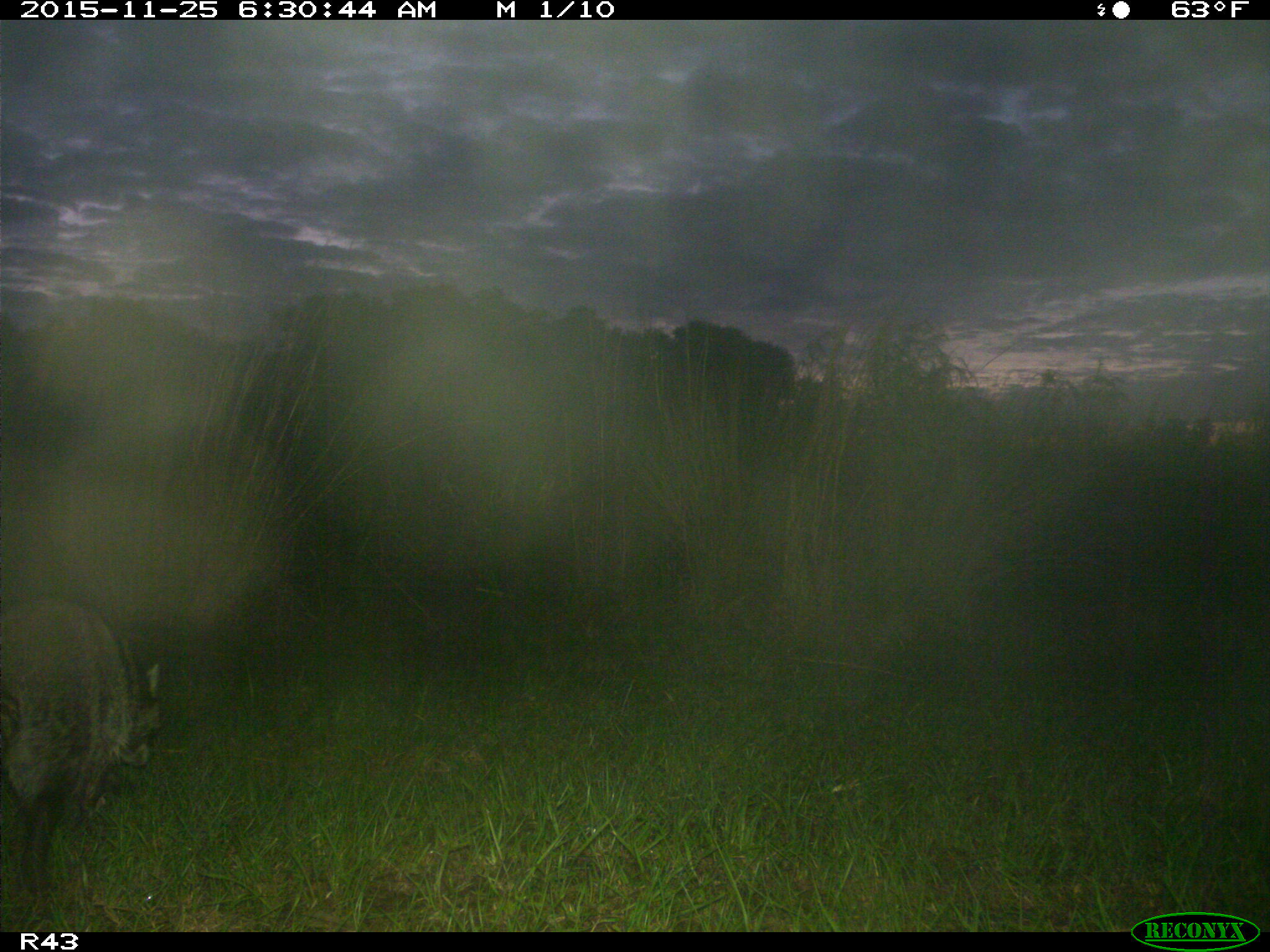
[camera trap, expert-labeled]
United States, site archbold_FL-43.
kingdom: Animalia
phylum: Chordata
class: Mammalia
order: Carnivora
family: Procyonidae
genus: Procyon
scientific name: Procyon lotor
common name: common raccoon